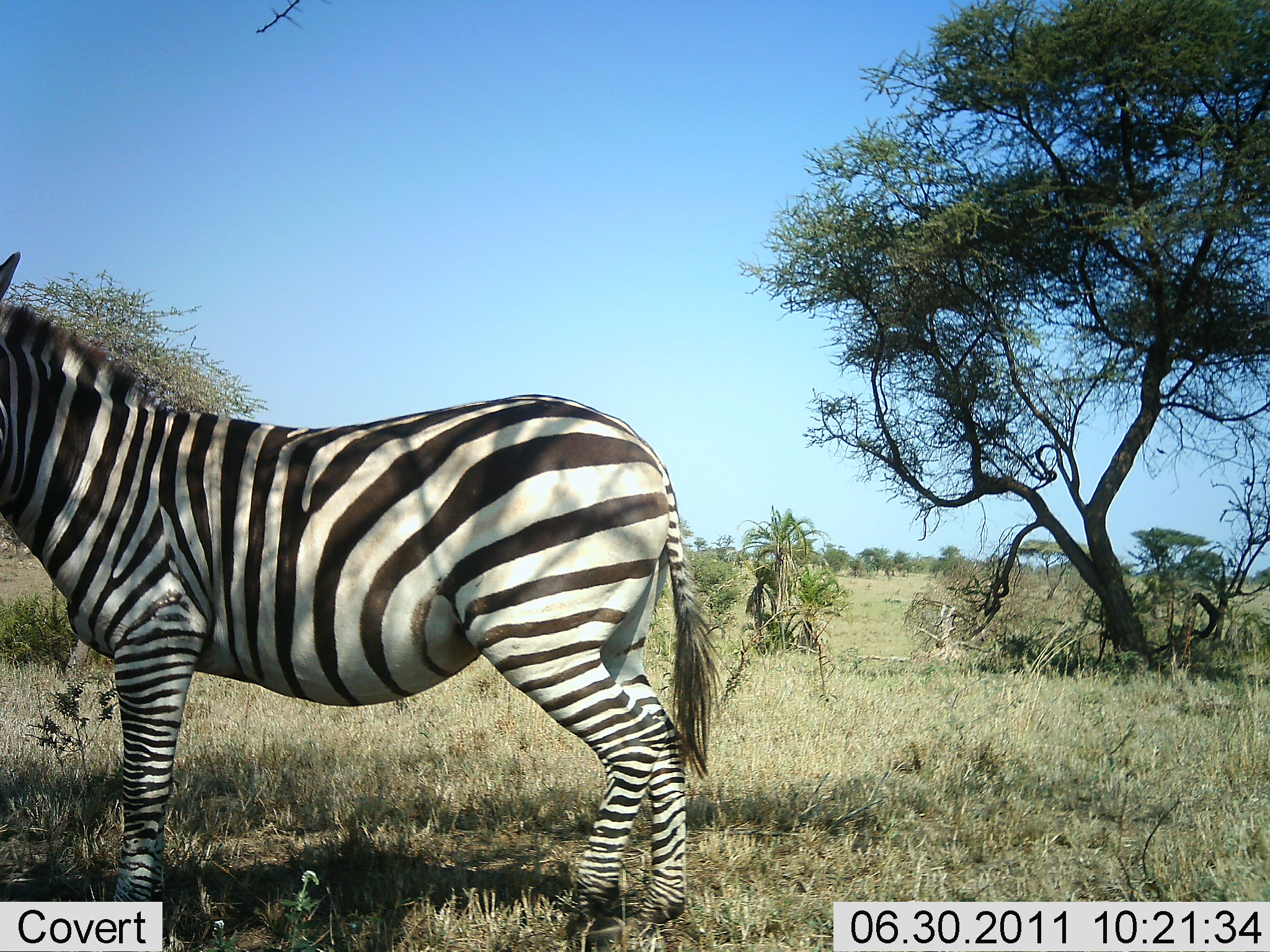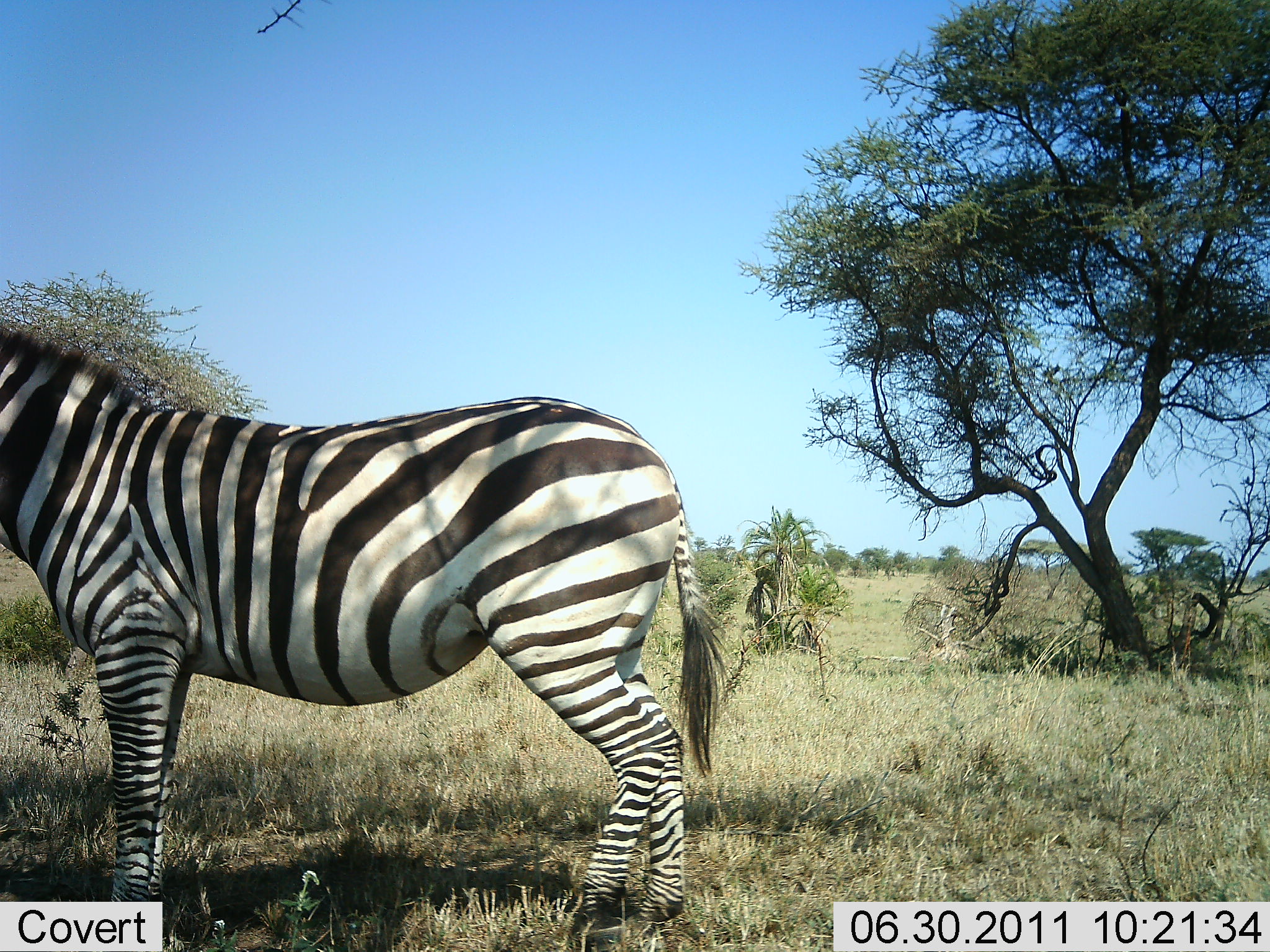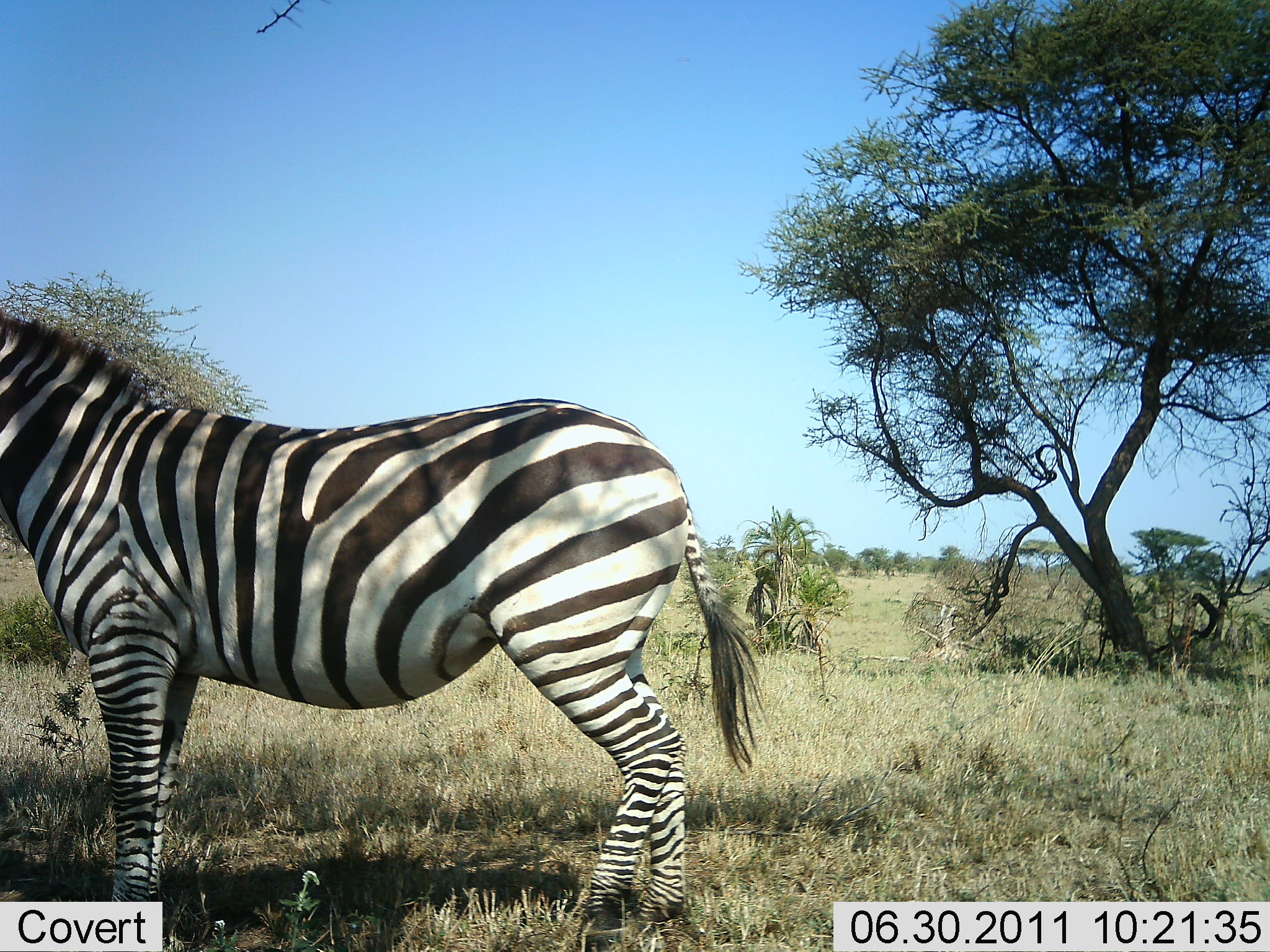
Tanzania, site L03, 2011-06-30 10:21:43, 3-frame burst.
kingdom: Animalia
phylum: Chordata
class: Mammalia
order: Perissodactyla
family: Equidae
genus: Equus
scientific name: Equus quagga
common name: plains zebra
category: zebra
Zebra (plains zebra) (Equus quagga), count 1. Behavior (volunteer vote fractions): standing 85%, resting 0%, moving 15%, interacting 0%. Young present (vote fraction): 0%. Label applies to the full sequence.